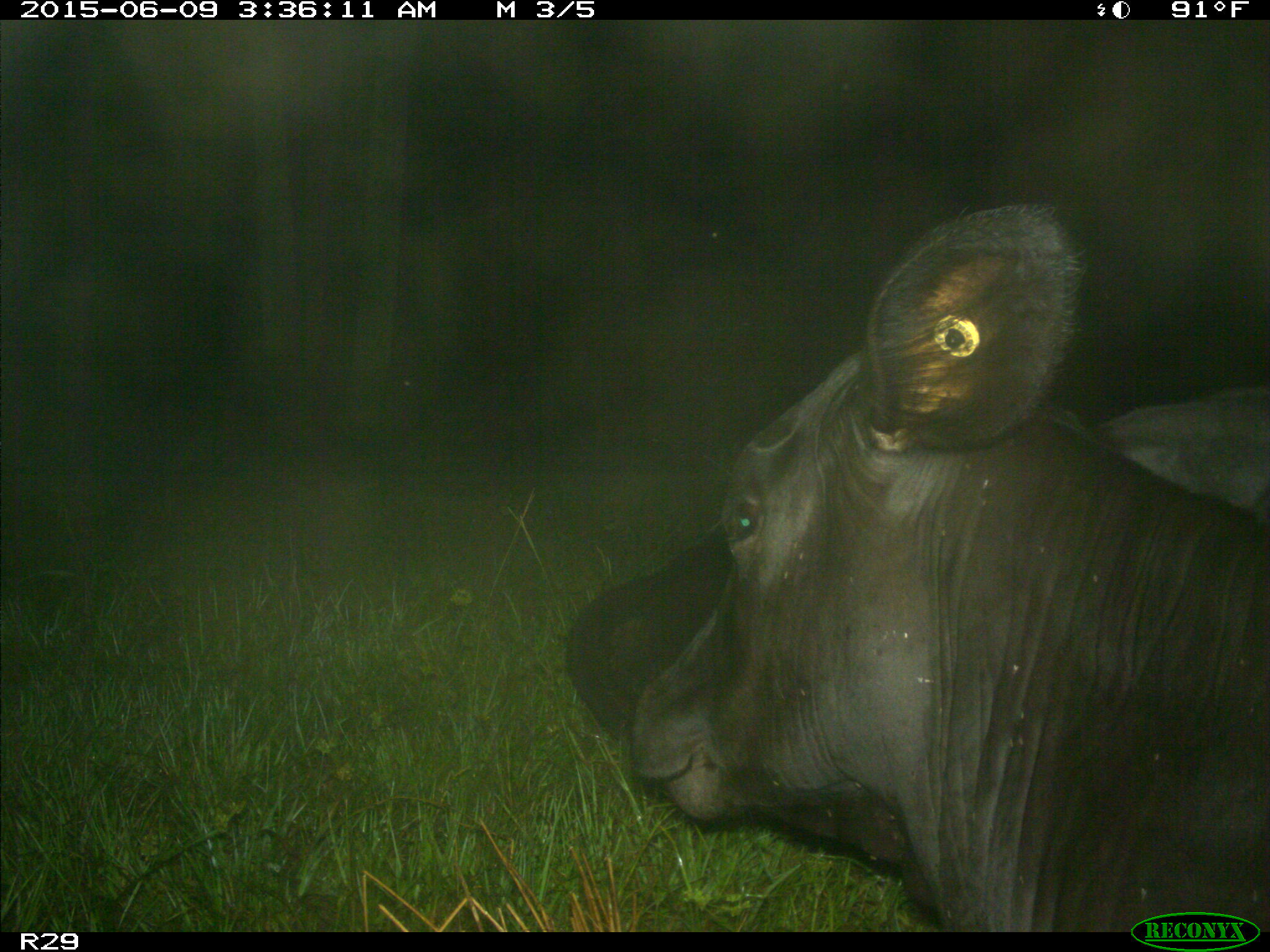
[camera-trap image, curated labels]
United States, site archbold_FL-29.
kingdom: Animalia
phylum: Chordata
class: Mammalia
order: Artiodactyla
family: Bovidae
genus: Bos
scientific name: Bos taurus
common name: domestic cow